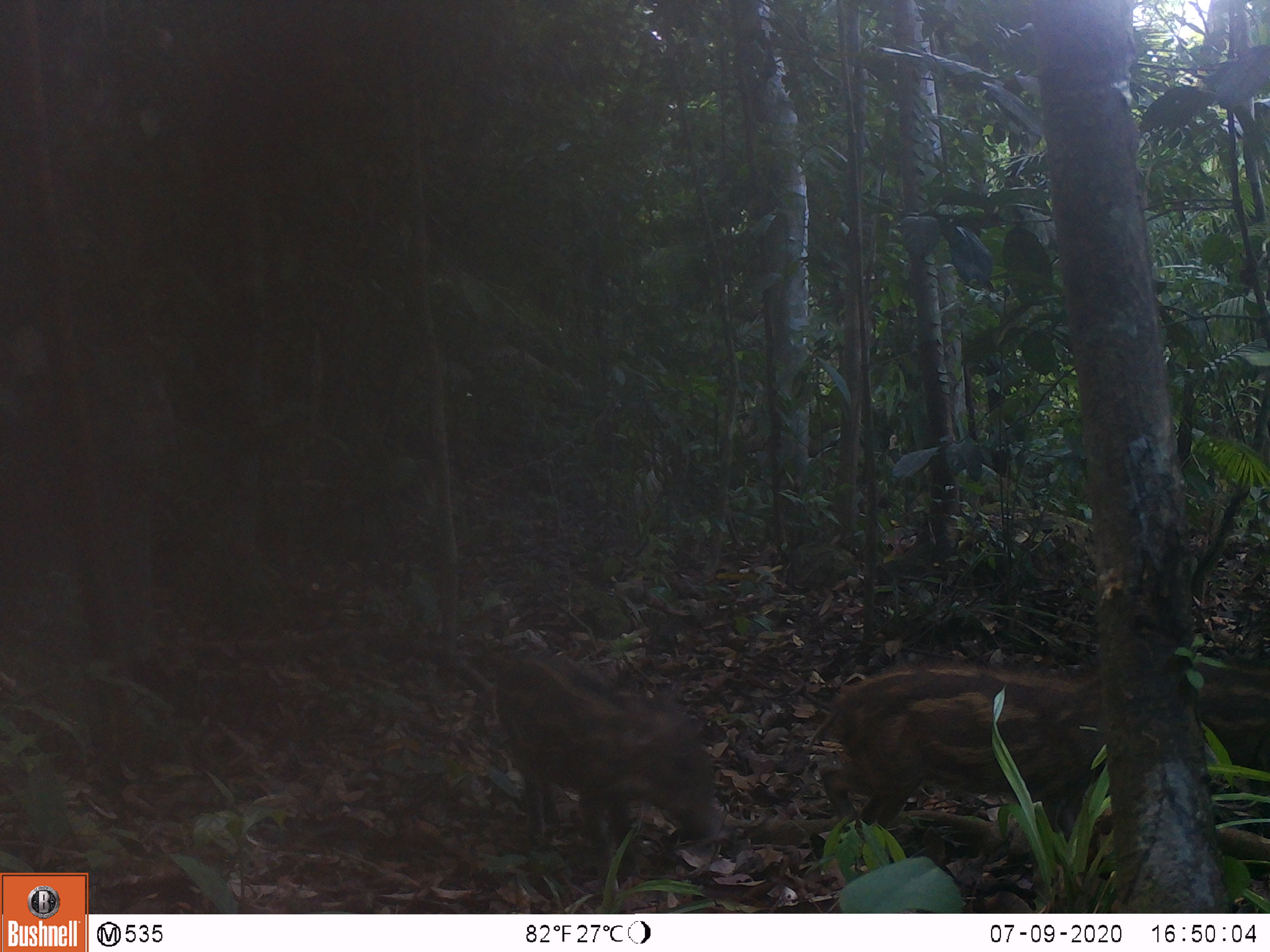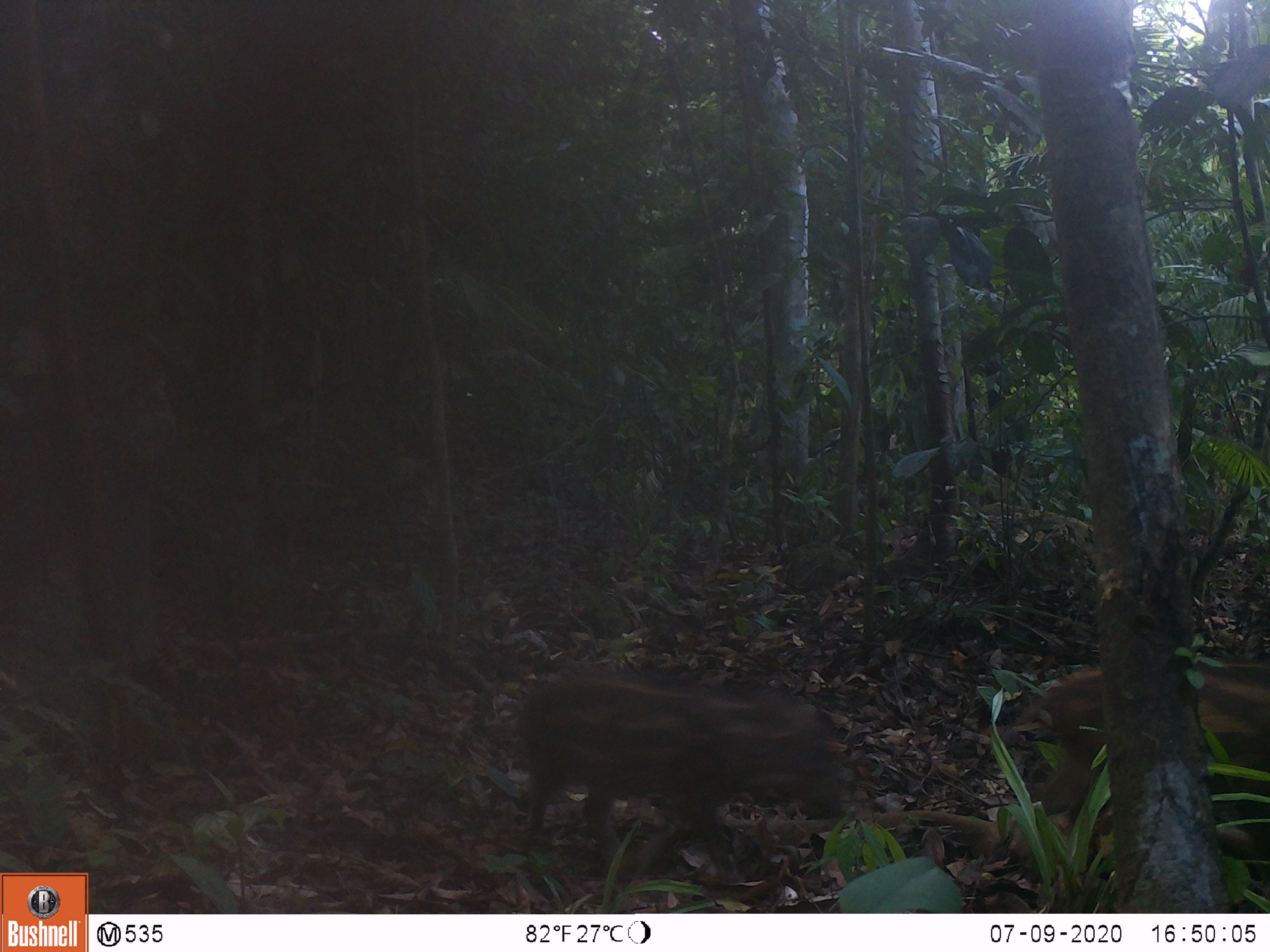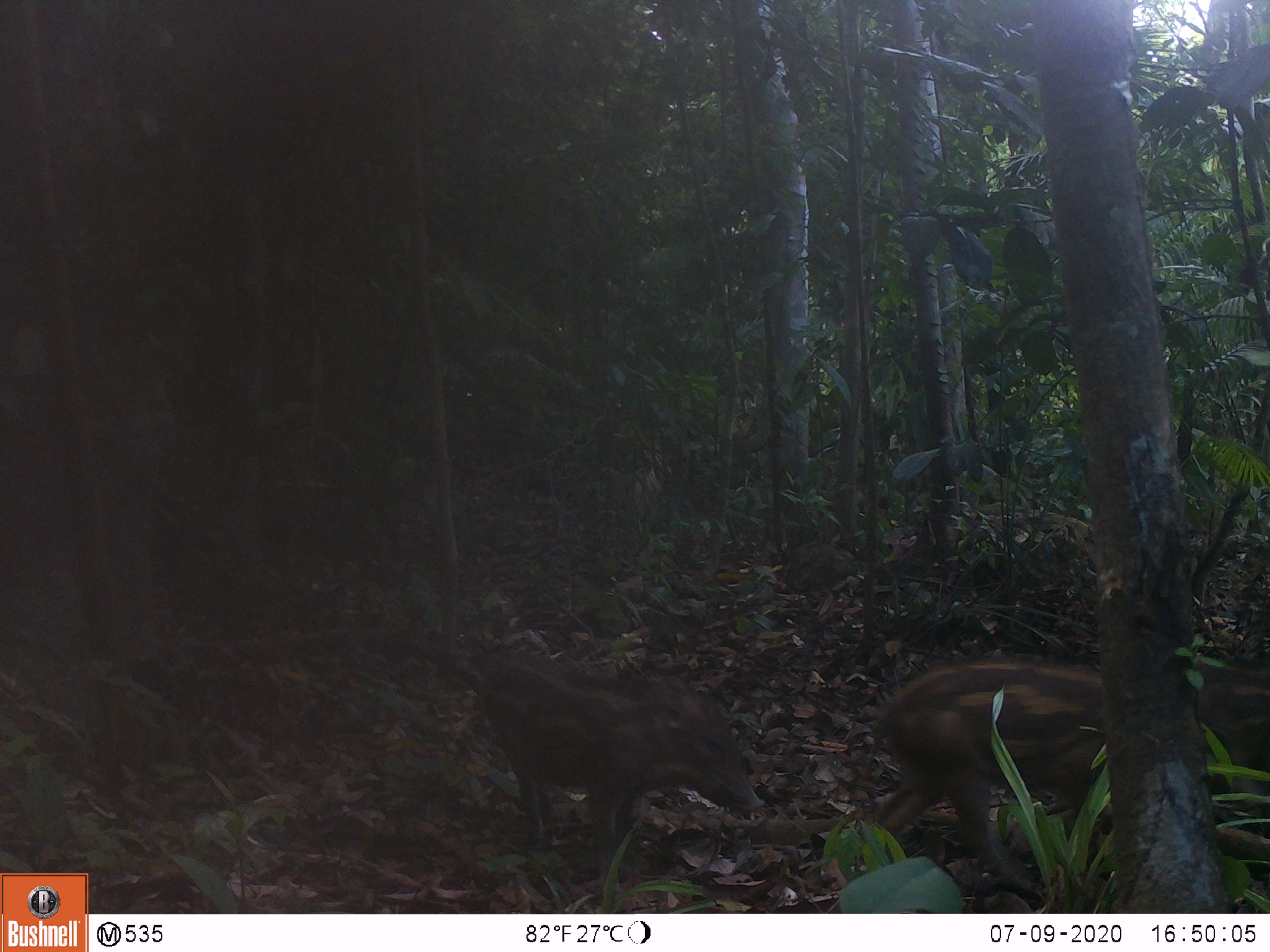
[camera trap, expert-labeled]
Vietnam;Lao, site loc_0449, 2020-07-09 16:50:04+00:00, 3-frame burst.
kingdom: Animalia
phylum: Chordata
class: Mammalia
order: Artiodactyla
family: Suidae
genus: Sus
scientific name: Sus scrofa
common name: eurasian wild pig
Eurasian wild pig (Sus scrofa). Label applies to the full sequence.